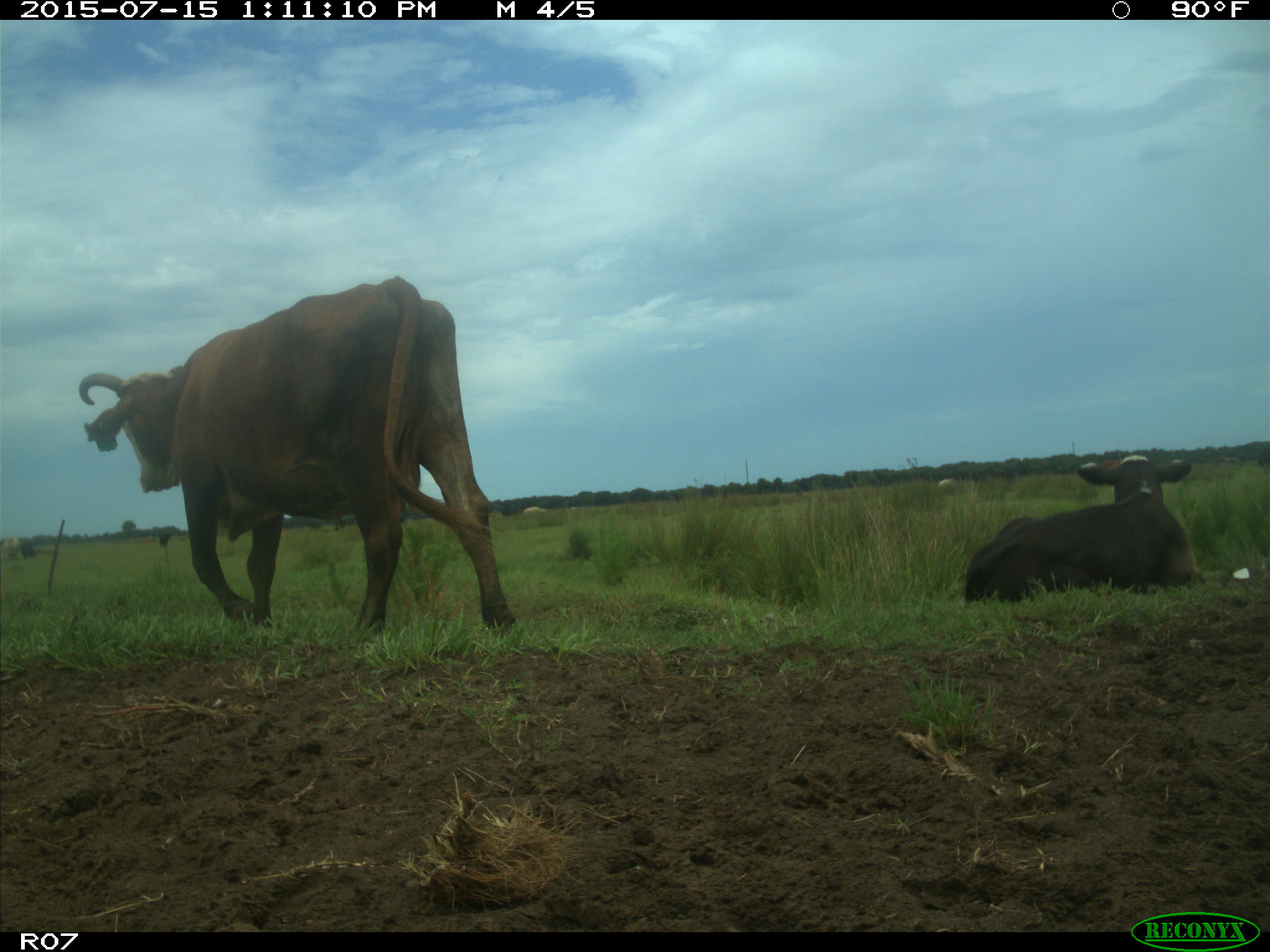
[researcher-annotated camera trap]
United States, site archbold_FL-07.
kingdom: Animalia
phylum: Chordata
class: Mammalia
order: Artiodactyla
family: Bovidae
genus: Bos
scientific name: Bos taurus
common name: domestic cow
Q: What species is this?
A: Bos taurus (domestic cow).